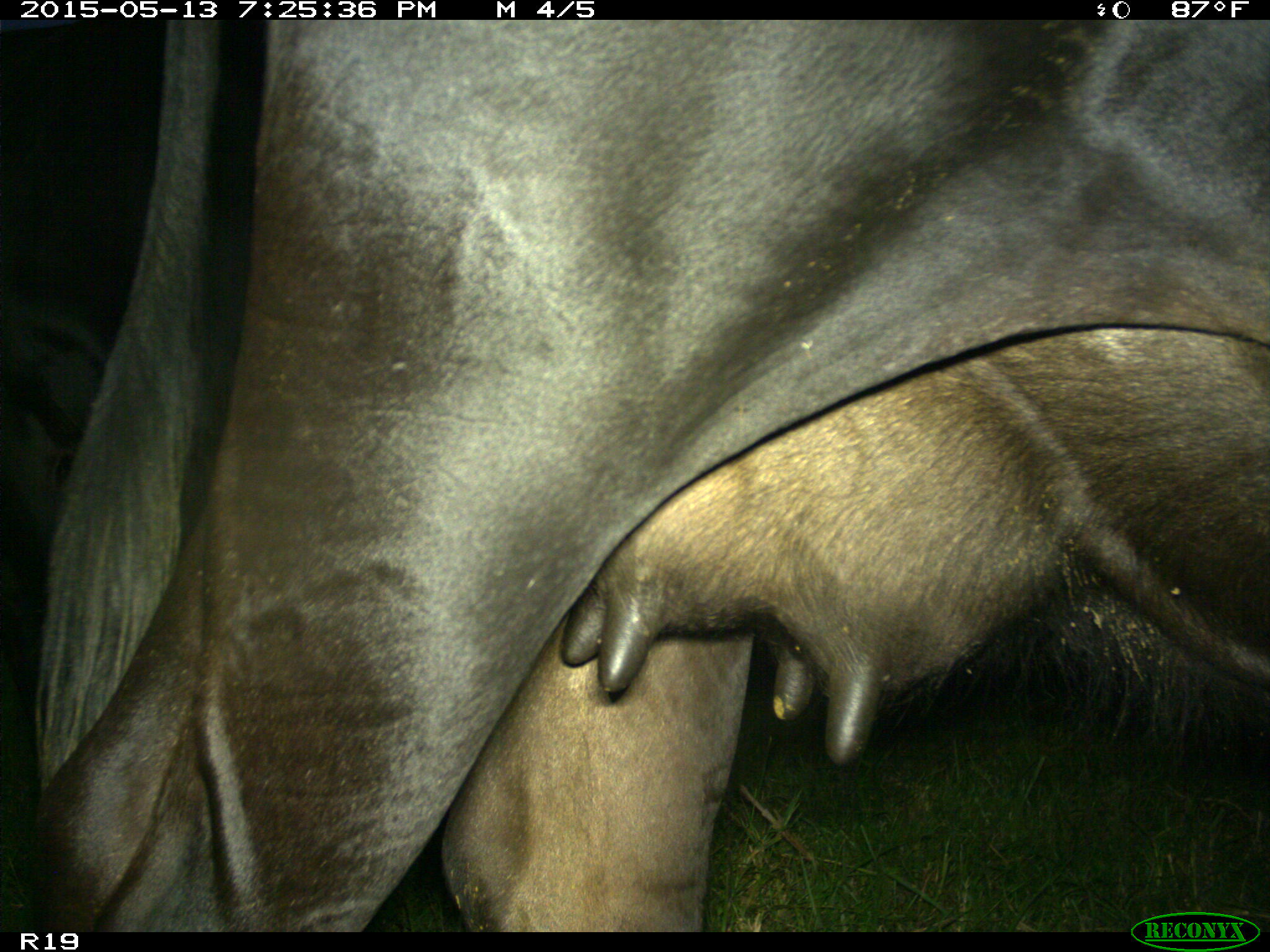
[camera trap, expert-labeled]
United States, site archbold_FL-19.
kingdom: Animalia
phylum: Chordata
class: Mammalia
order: Artiodactyla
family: Bovidae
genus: Bos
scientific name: Bos taurus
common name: domestic cow